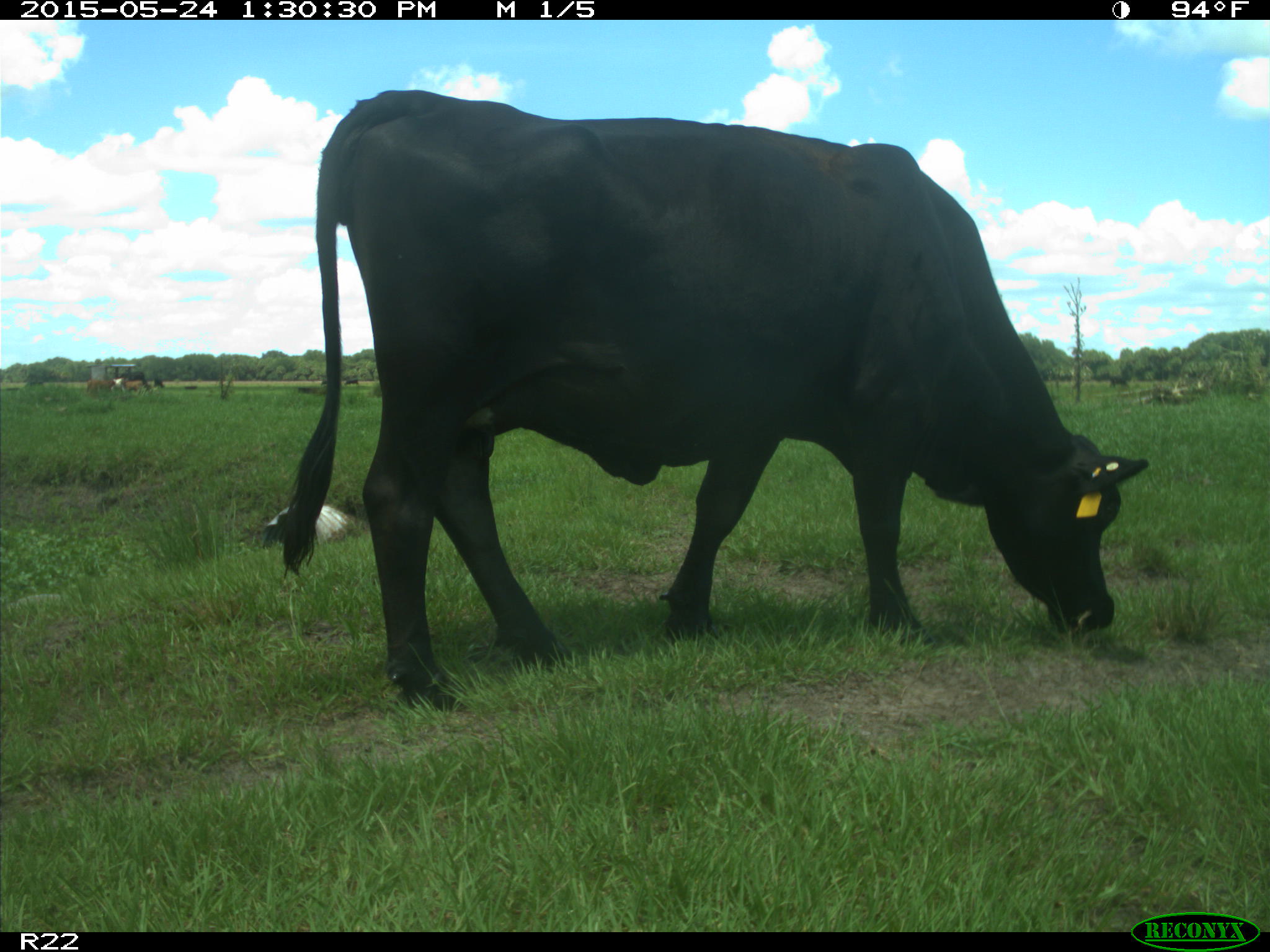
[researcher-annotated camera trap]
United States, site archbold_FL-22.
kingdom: Animalia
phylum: Chordata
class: Mammalia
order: Artiodactyla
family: Bovidae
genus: Bos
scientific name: Bos taurus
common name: domestic cow